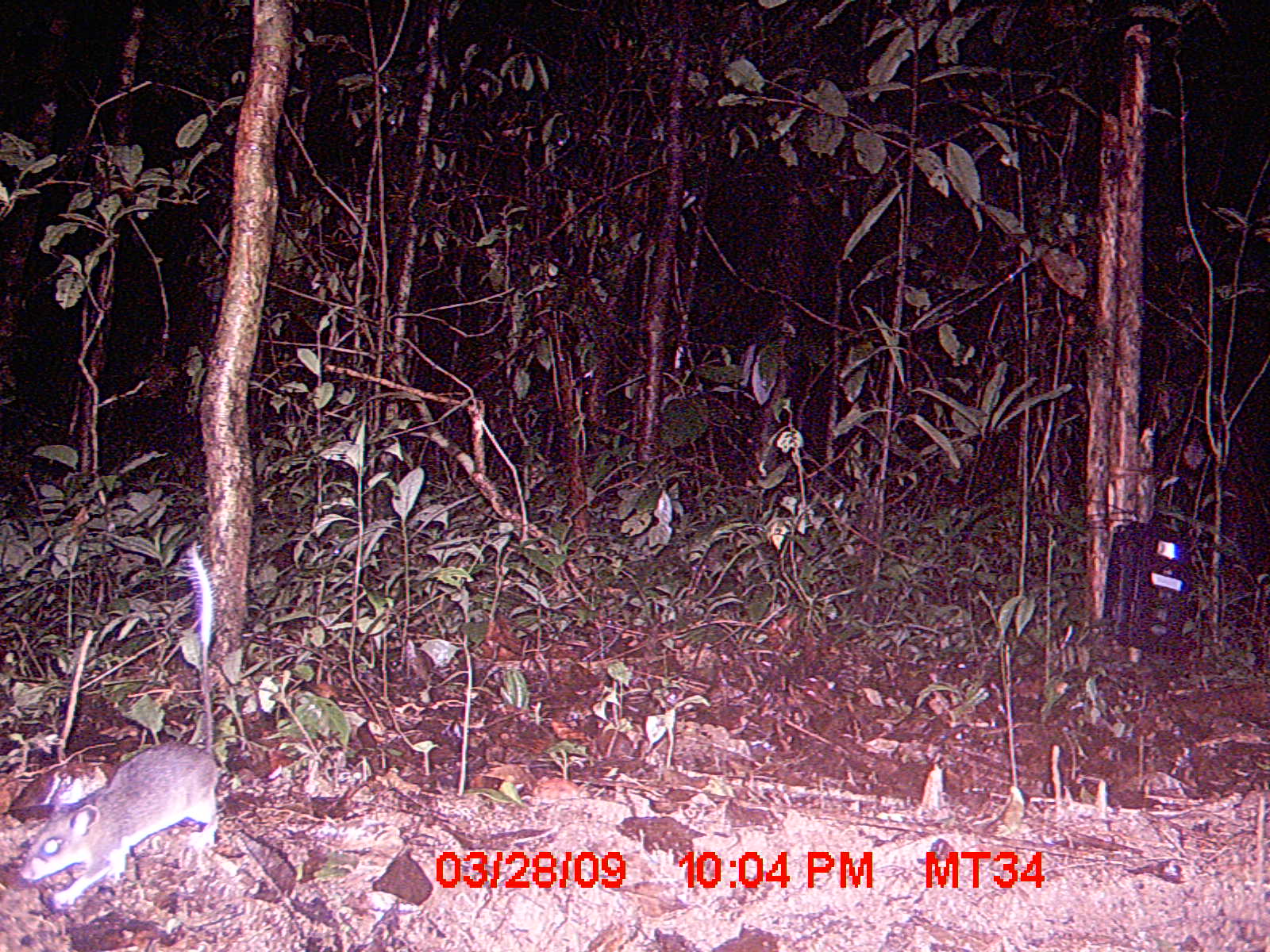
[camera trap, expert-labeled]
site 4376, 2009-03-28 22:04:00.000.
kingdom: Animalia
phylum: Chordata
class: Mammalia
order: Rodentia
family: Nesomyidae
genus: Eliurus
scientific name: Eliurus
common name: eliurus rat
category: eliurus sp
Eliurus sp (eliurus rat) (Eliurus), count 1.